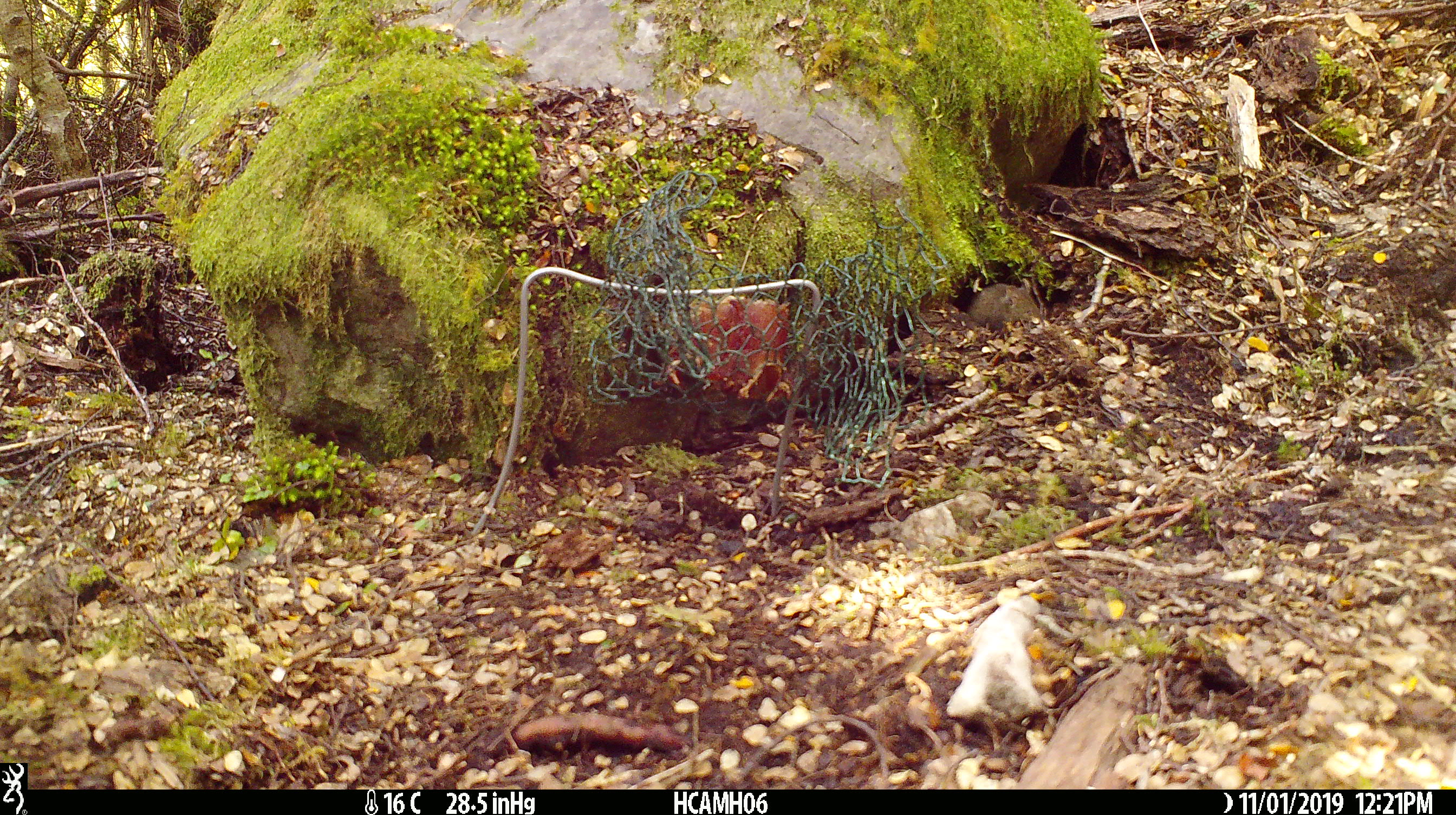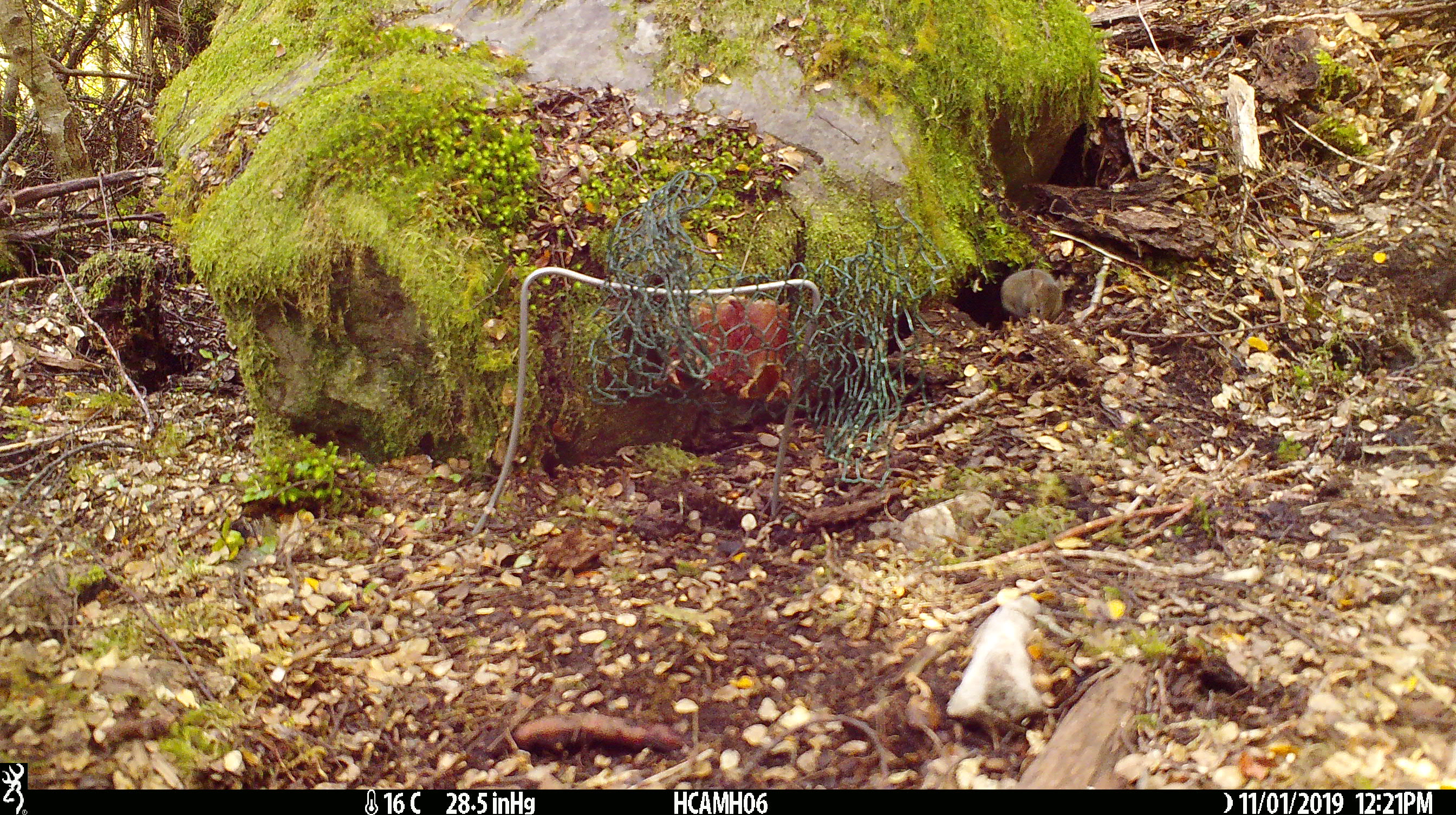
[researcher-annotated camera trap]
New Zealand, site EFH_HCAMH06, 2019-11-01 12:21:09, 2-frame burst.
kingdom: Animalia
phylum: Chordata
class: Mammalia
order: Rodentia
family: Muridae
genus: Mus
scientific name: Mus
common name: mouse